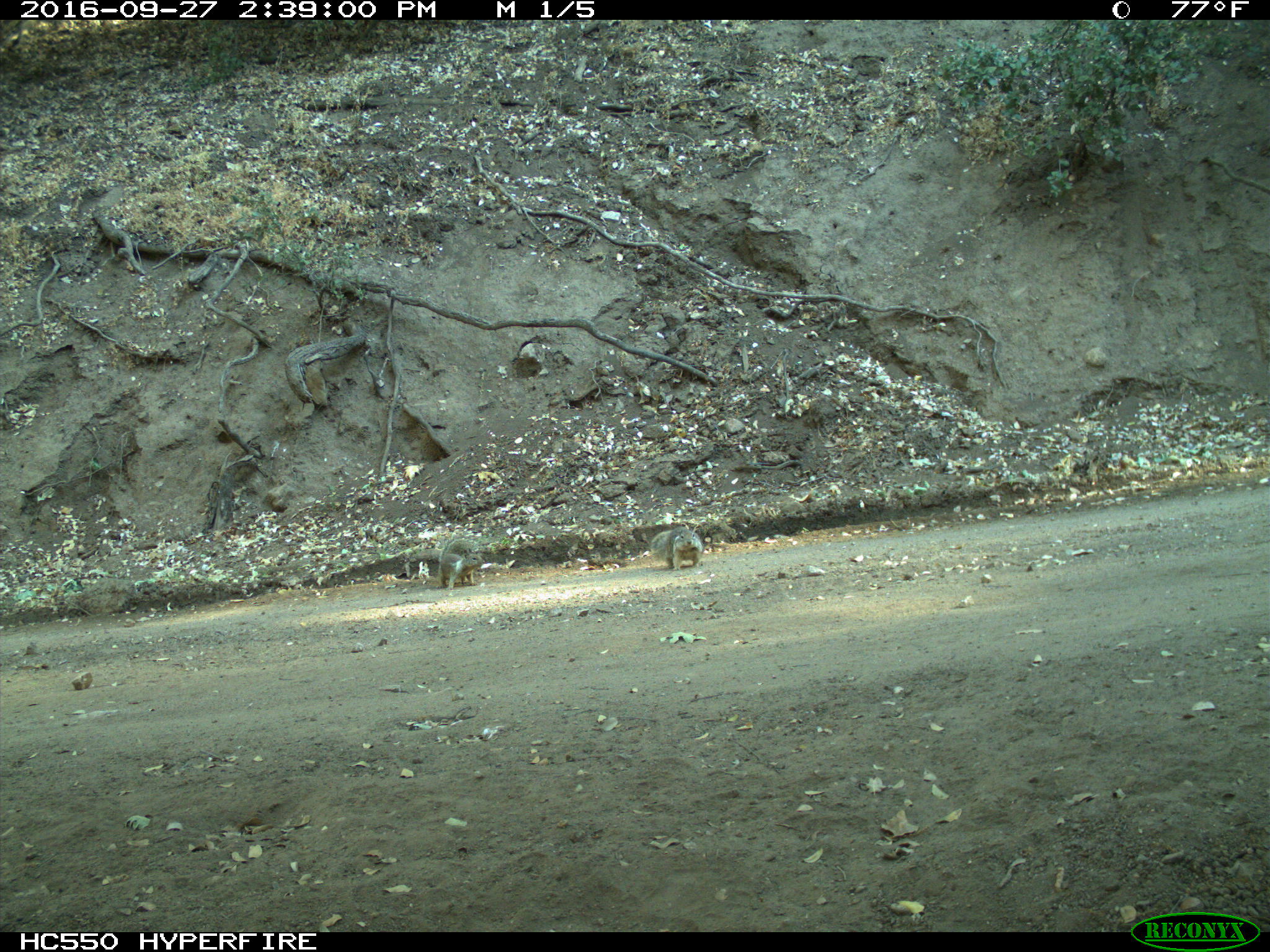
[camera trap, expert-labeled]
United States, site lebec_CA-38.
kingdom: Animalia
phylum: Chordata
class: Mammalia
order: Rodentia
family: Sciuridae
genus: Otospermophilus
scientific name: Otospermophilus beecheyi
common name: california ground squirrel